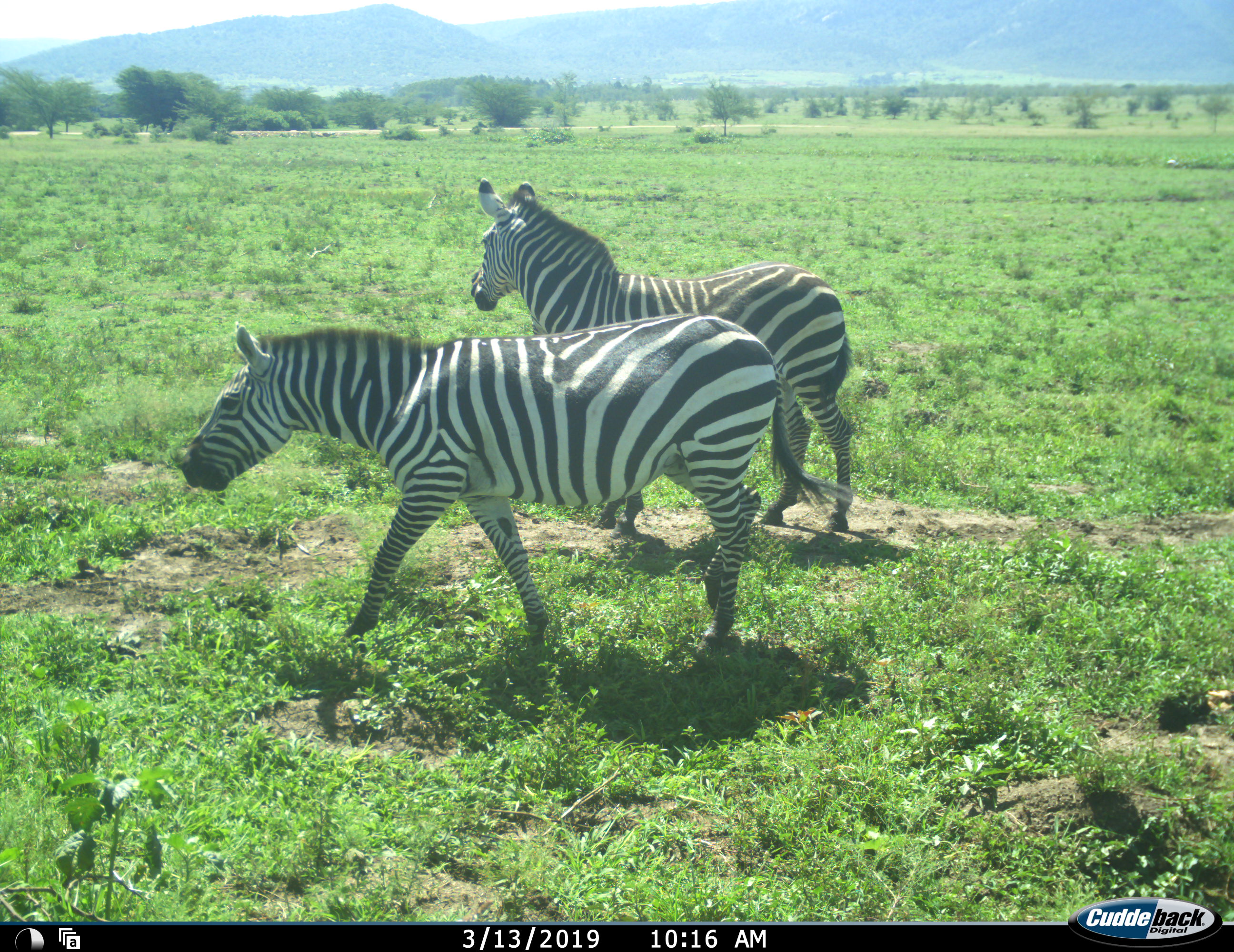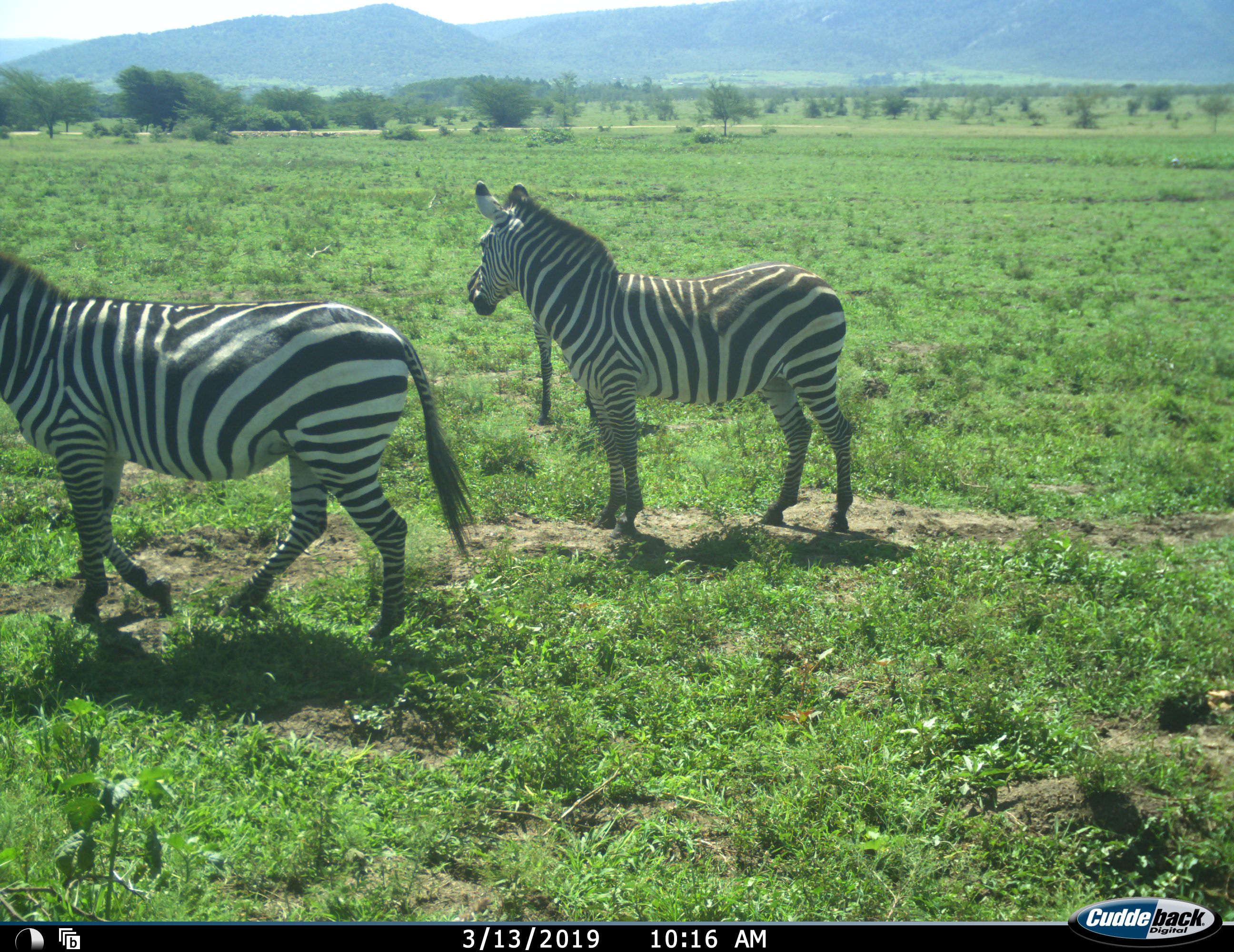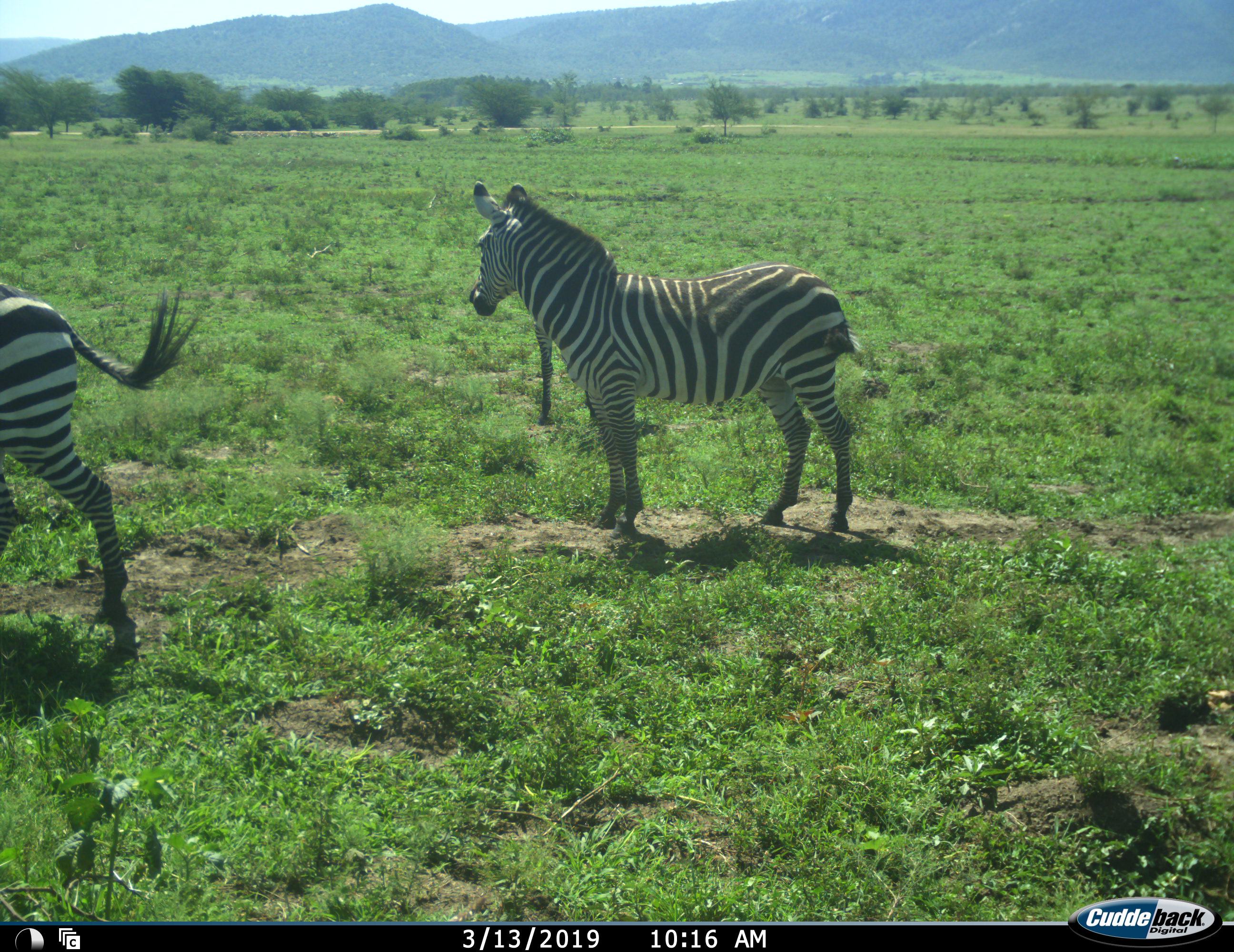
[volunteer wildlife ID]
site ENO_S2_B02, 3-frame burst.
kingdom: Animalia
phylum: Chordata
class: Mammalia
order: Perissodactyla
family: Equidae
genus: Equus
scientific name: Equus quagga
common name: plains zebra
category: zebraplains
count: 3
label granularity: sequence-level